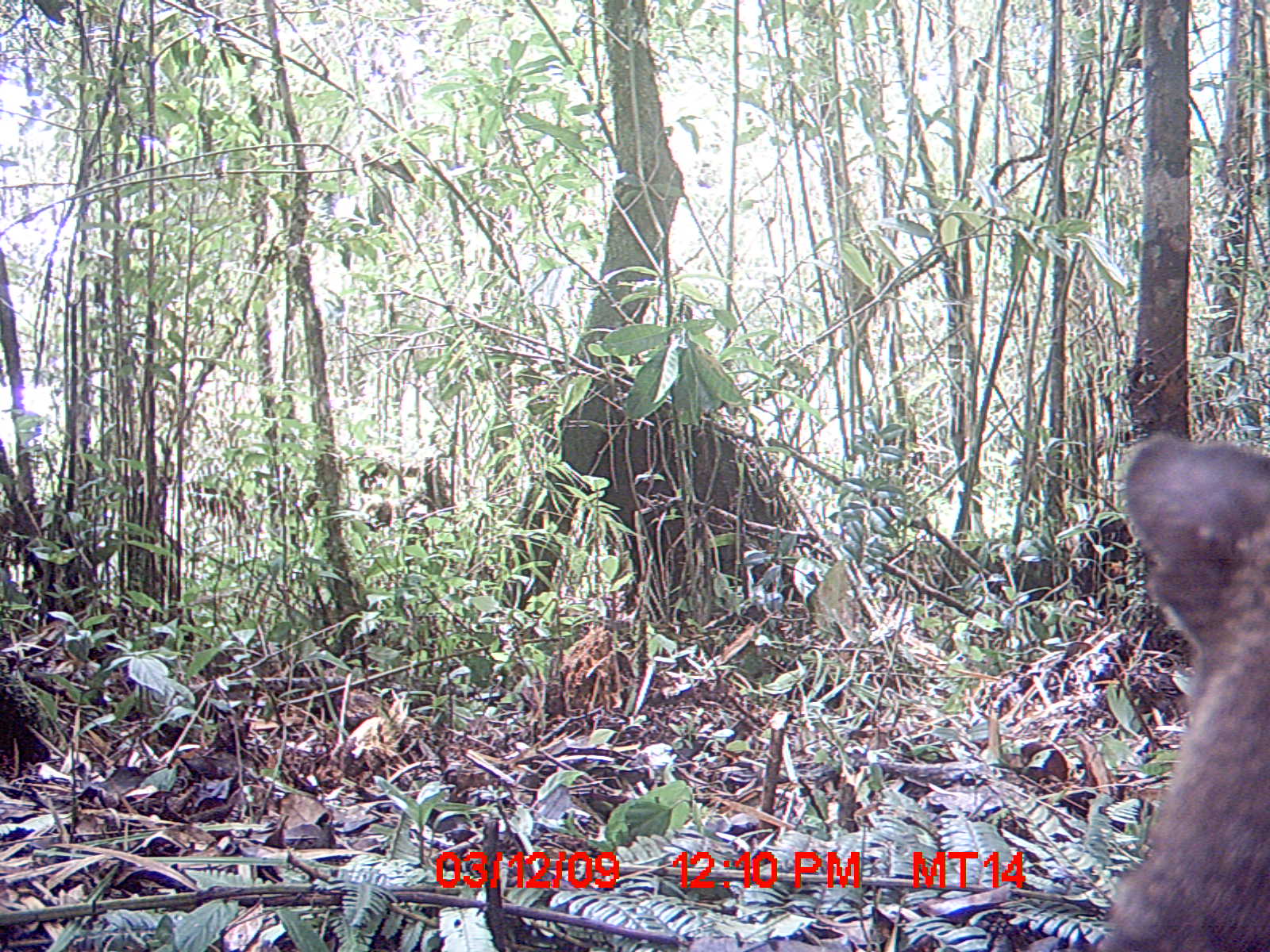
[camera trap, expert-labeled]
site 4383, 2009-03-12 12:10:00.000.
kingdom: Animalia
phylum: Chordata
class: Mammalia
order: Carnivora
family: Eupleridae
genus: Cryptoprocta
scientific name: Cryptoprocta ferox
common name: fossa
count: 1